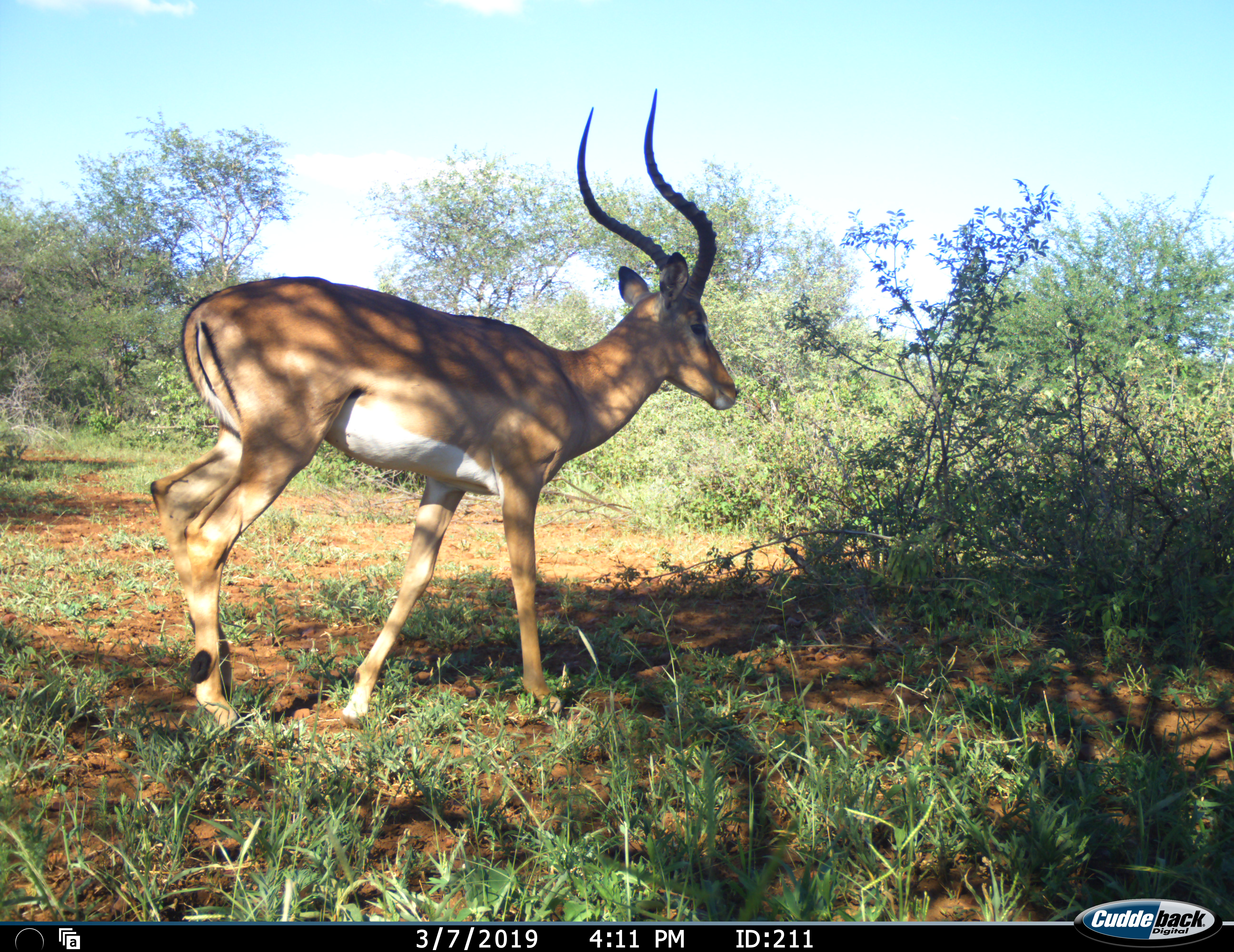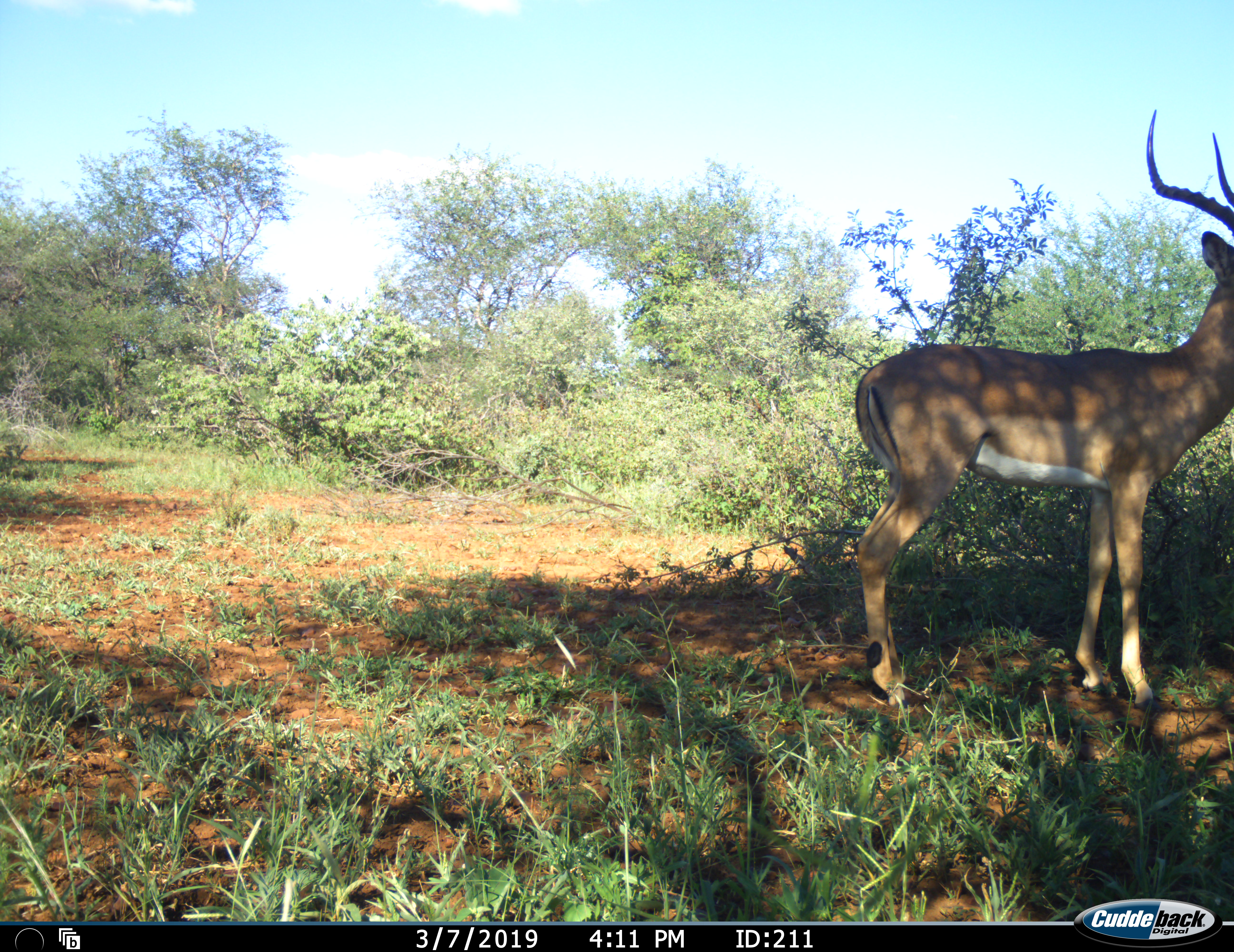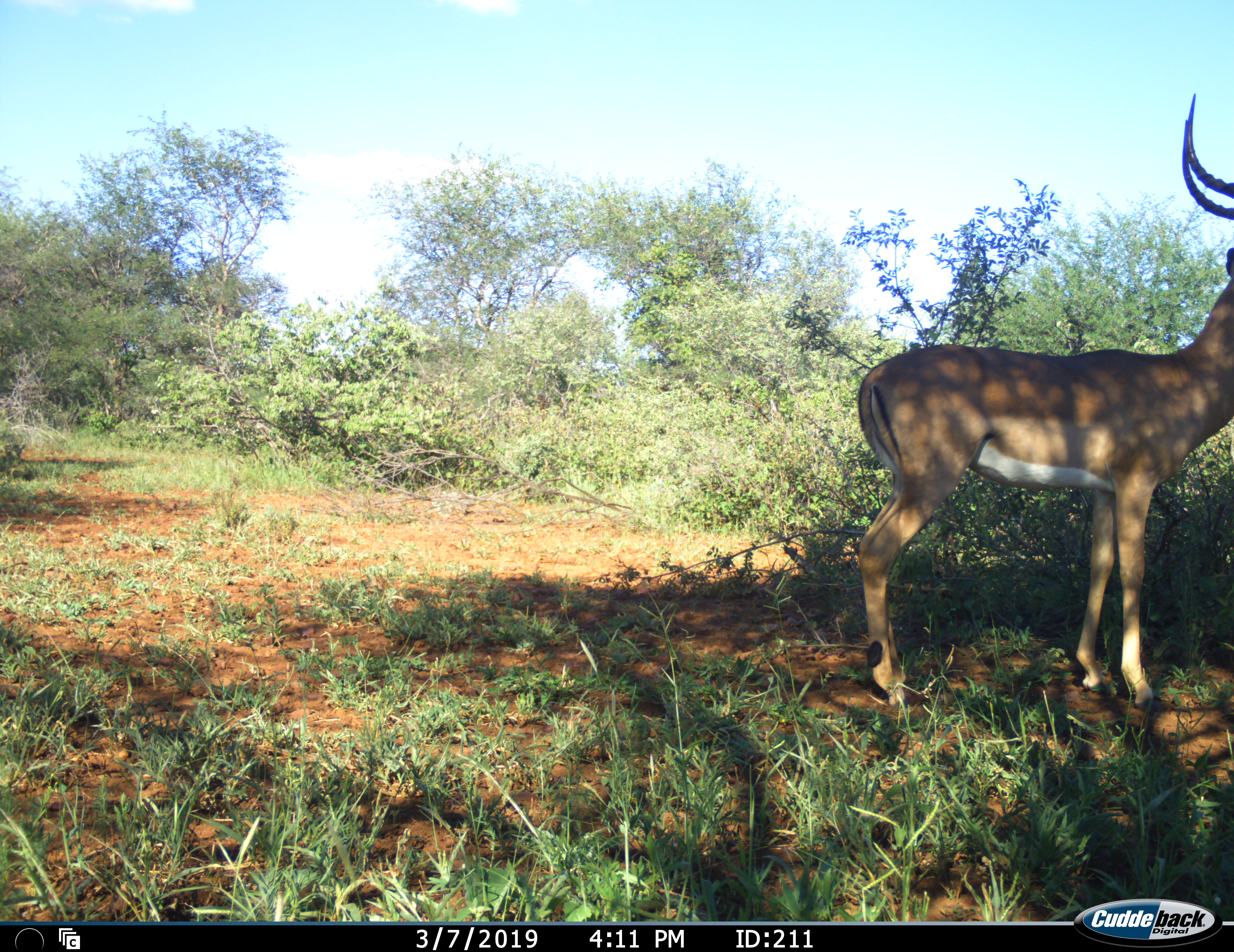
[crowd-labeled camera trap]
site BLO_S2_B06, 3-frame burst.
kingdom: Animalia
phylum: Chordata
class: Mammalia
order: Artiodactyla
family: Bovidae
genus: Aepyceros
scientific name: Aepyceros melampus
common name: impala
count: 1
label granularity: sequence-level